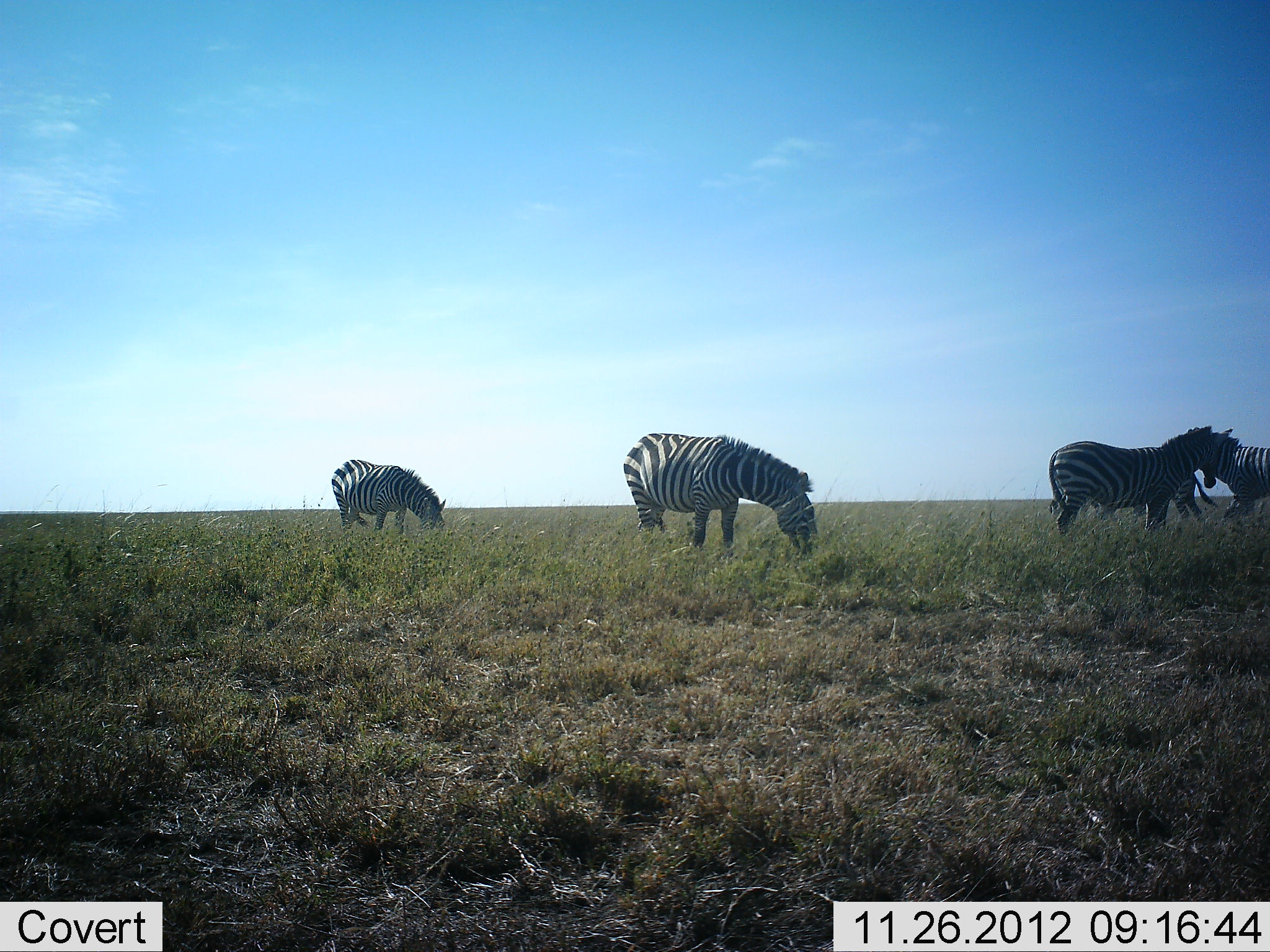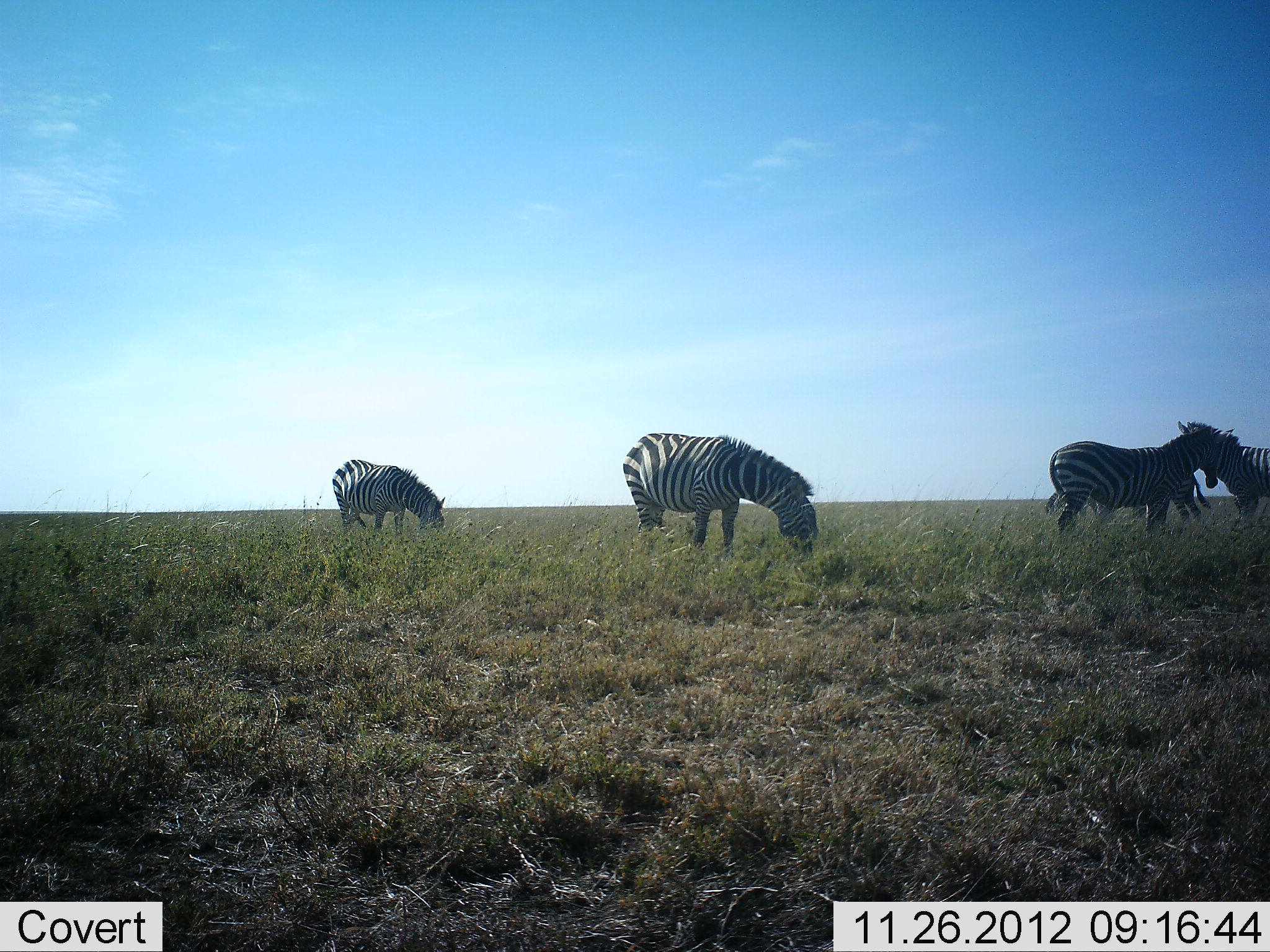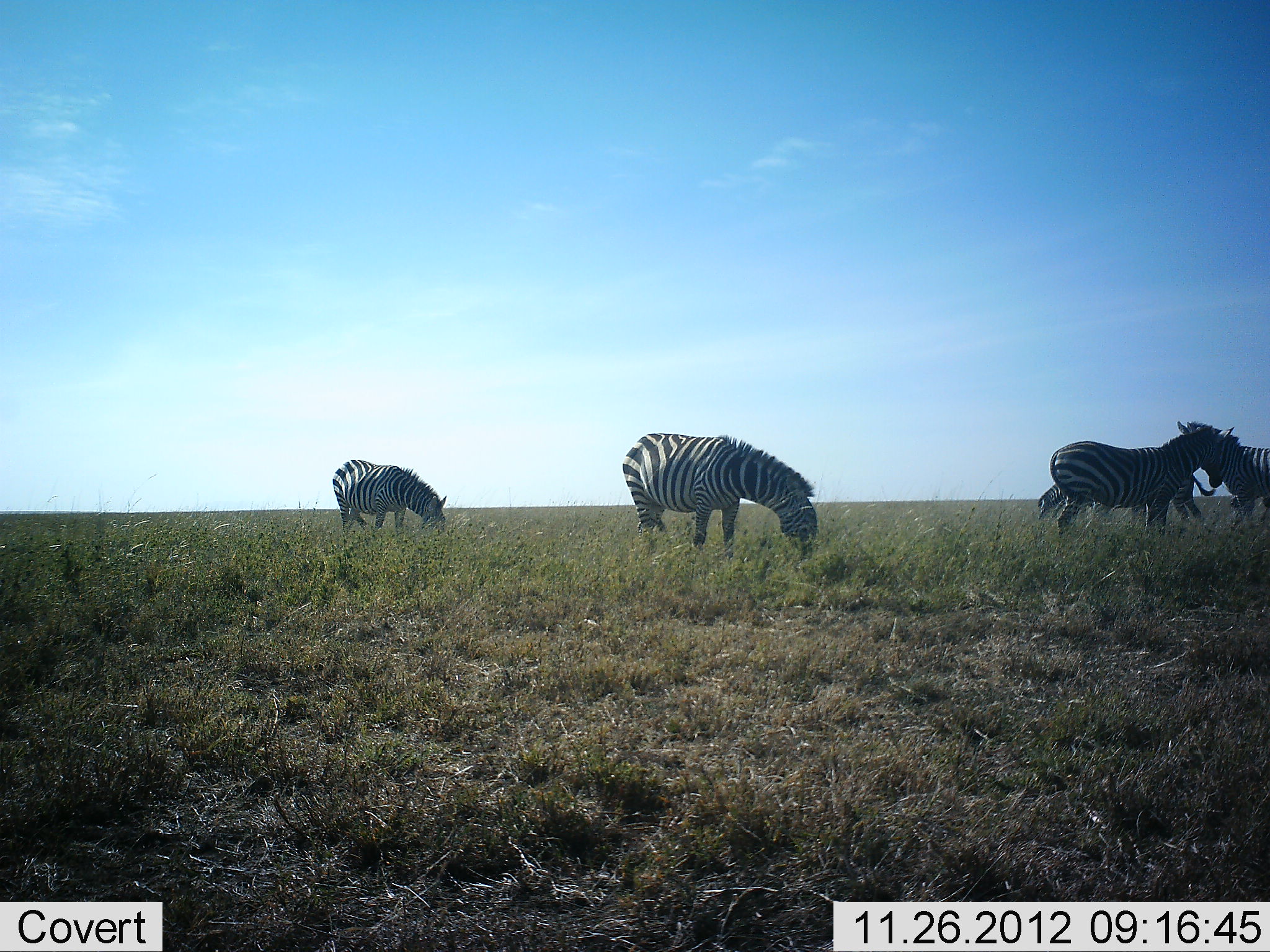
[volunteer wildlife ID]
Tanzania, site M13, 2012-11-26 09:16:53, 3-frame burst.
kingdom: Animalia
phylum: Chordata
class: Mammalia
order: Perissodactyla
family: Equidae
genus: Equus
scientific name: Equus quagga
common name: plains zebra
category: zebra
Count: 5.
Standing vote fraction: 63%.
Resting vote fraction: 5%.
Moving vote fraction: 13%.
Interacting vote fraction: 18%.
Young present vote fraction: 3%.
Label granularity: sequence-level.